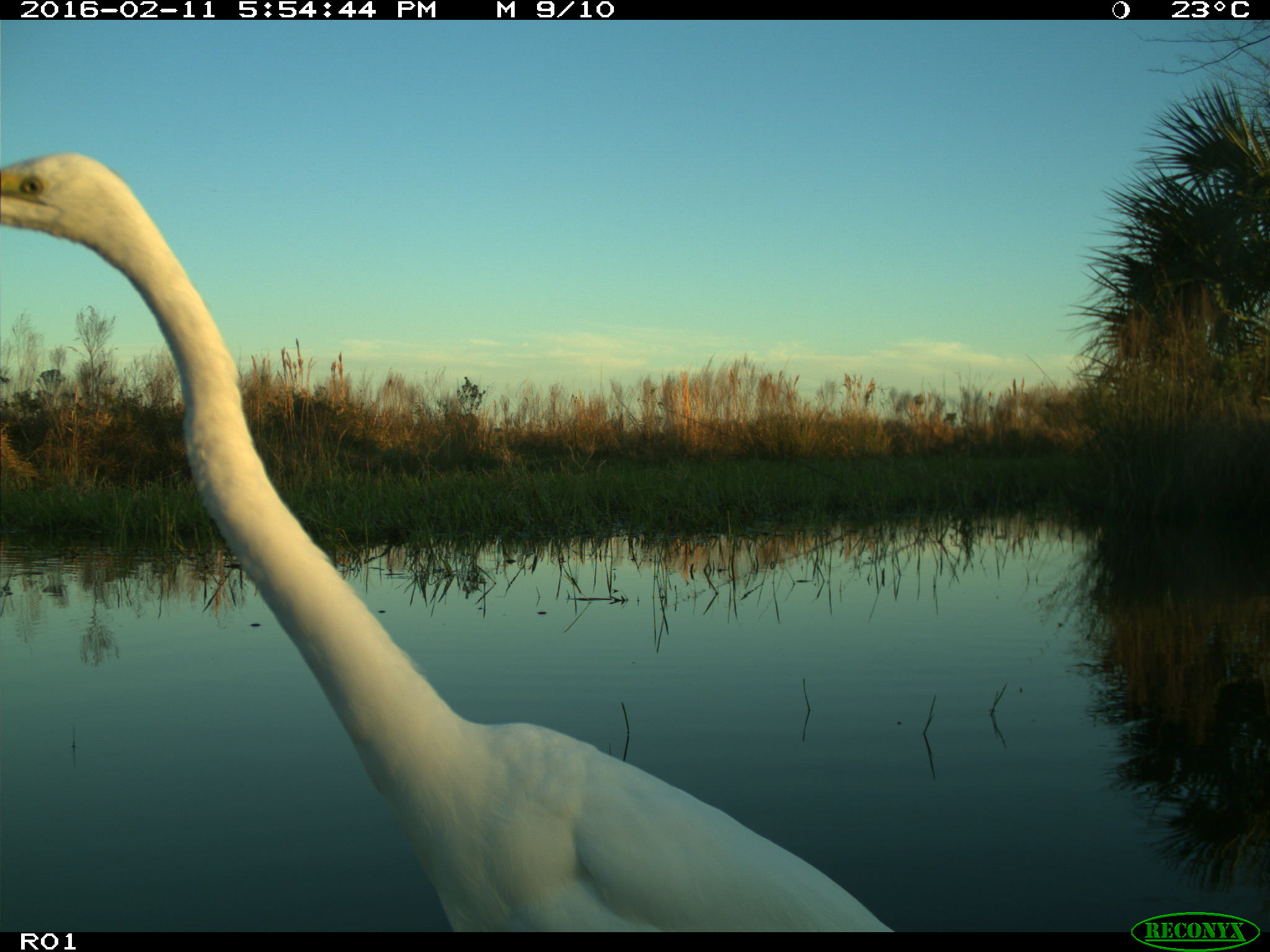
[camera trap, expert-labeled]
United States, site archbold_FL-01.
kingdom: Animalia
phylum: Chordata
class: Aves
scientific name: Aves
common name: birds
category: unidentified bird